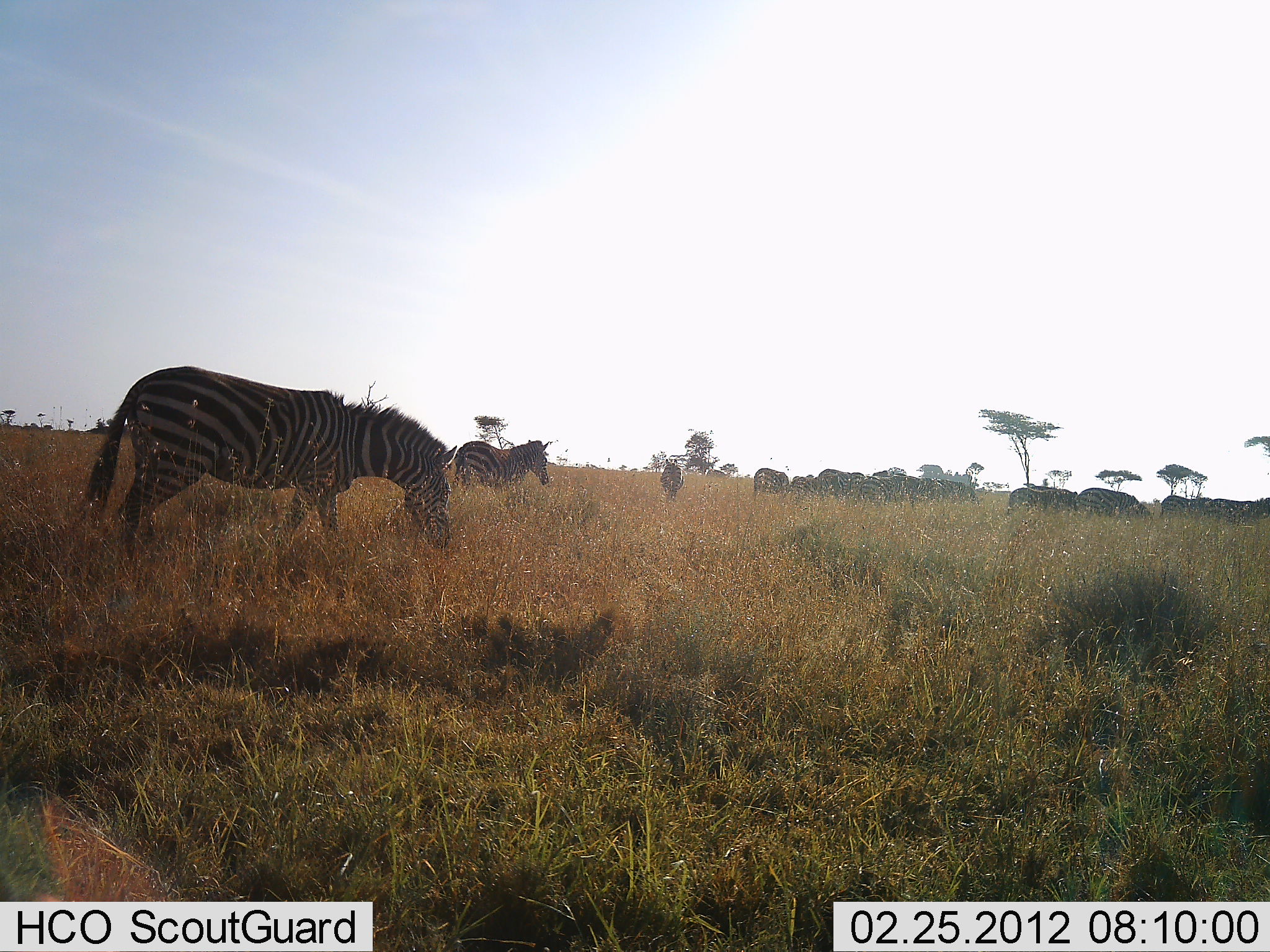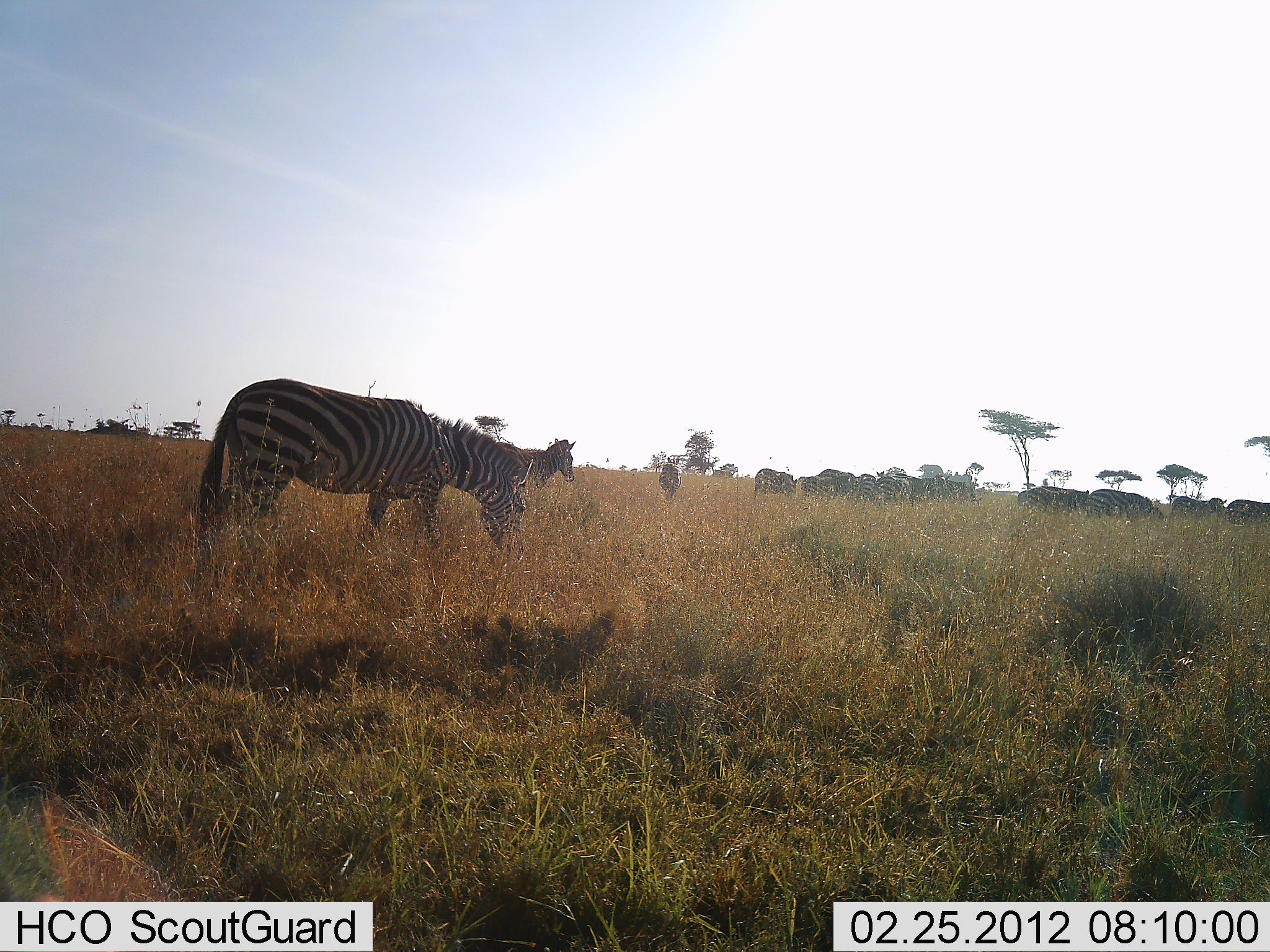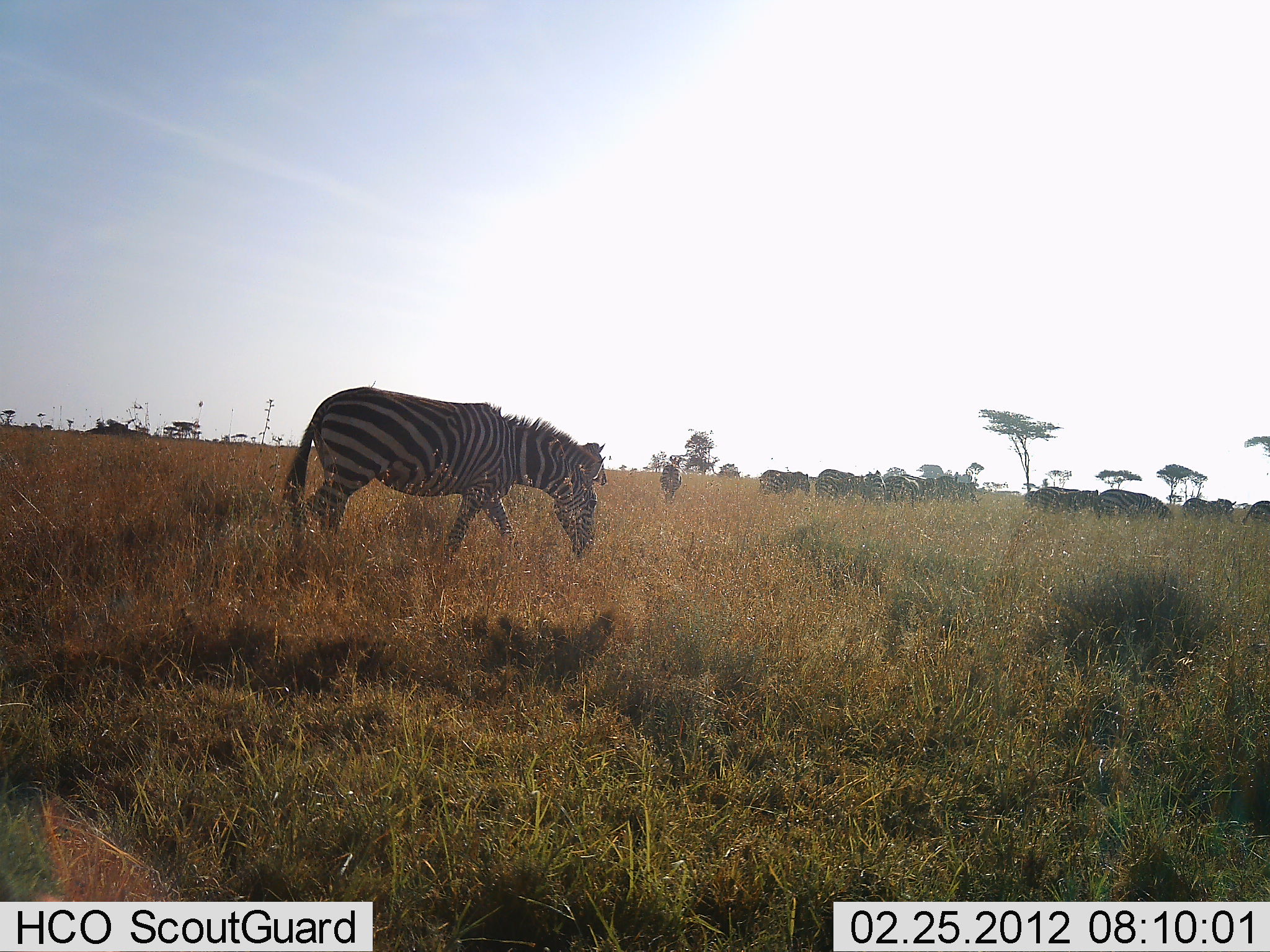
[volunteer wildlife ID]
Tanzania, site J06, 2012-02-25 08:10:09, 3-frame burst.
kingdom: Animalia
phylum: Chordata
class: Mammalia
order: Perissodactyla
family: Equidae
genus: Equus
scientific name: Equus quagga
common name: plains zebra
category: zebra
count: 11-50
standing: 36%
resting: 0%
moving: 82%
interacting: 0%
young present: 5%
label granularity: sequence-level